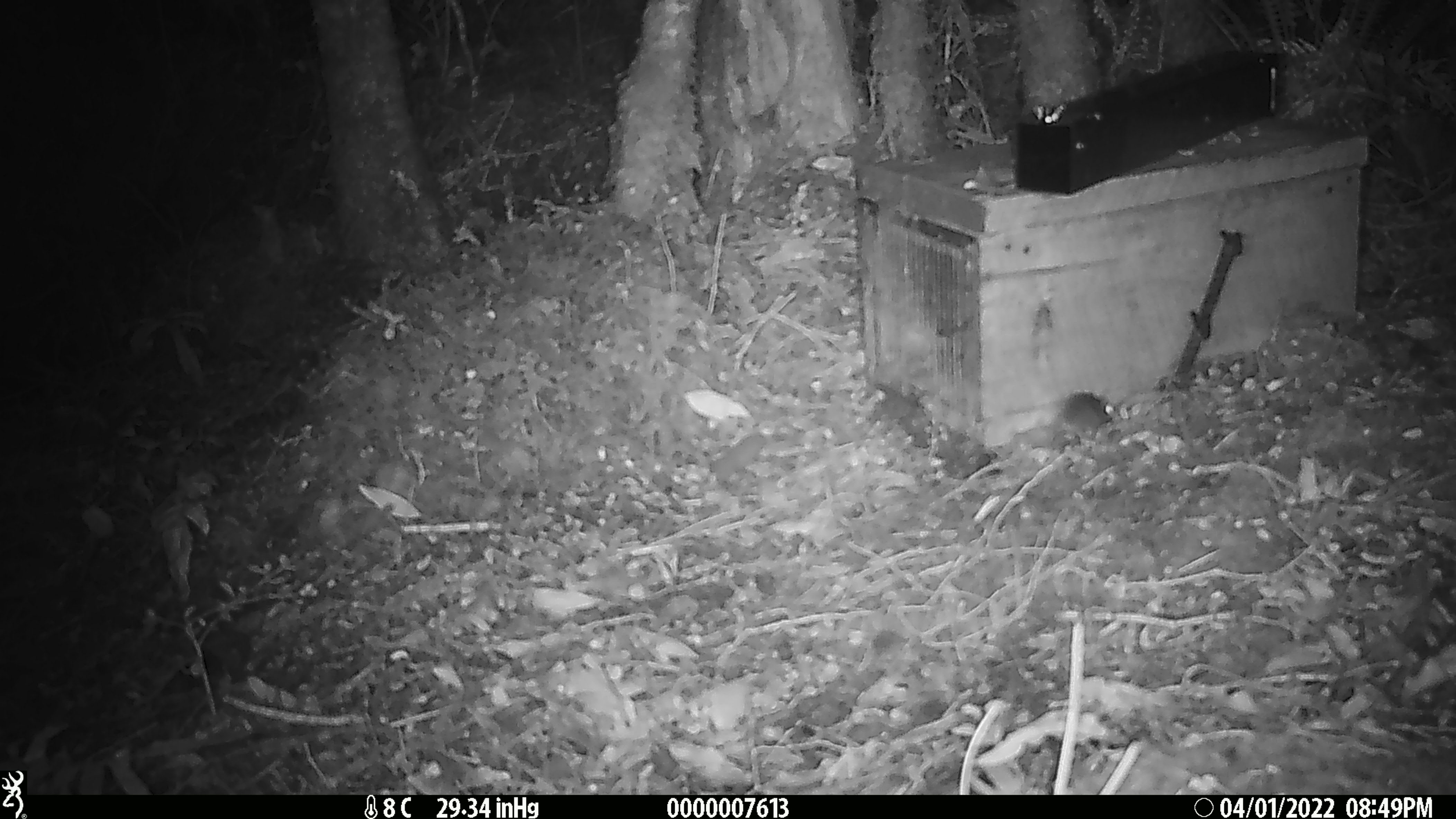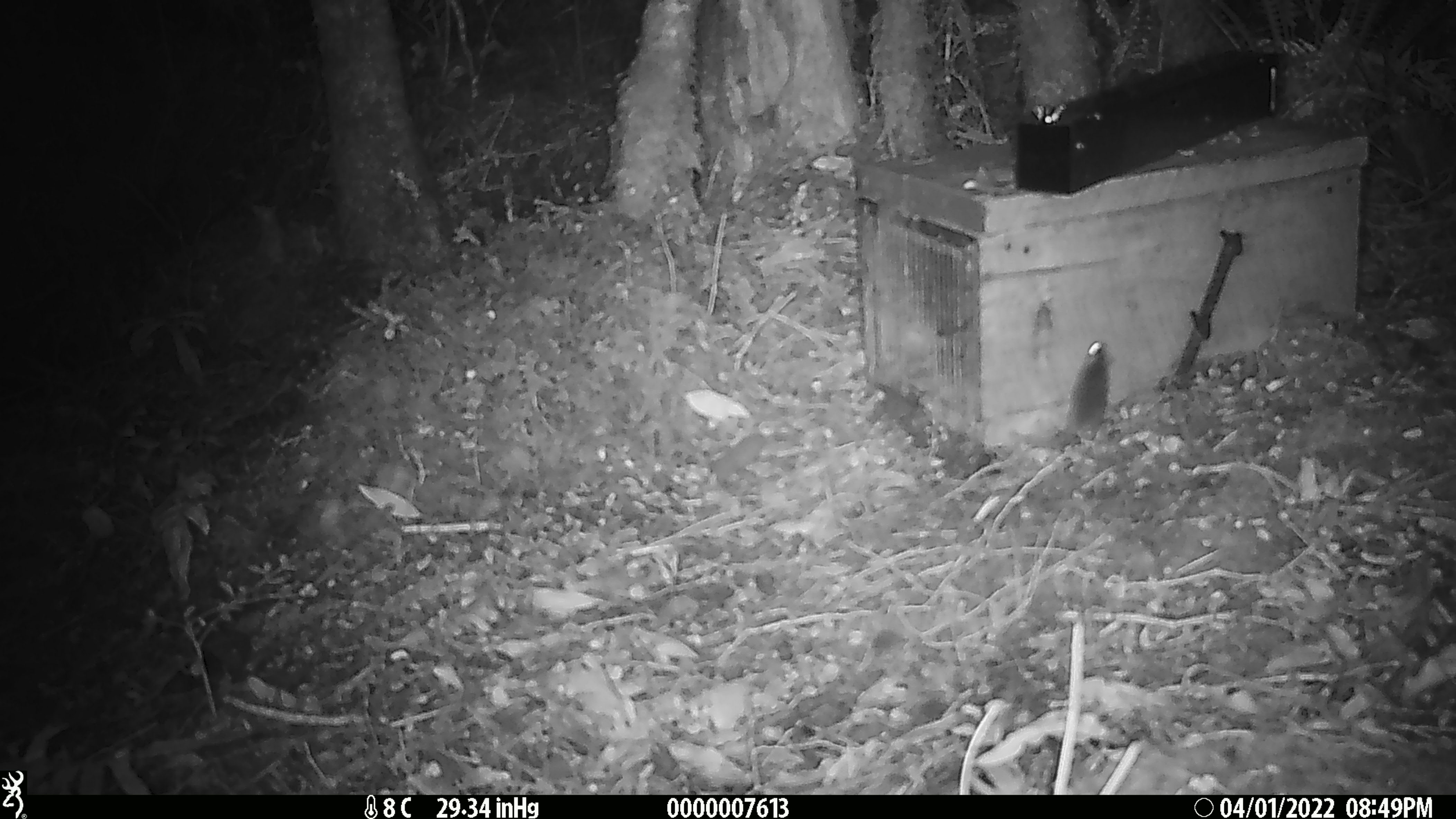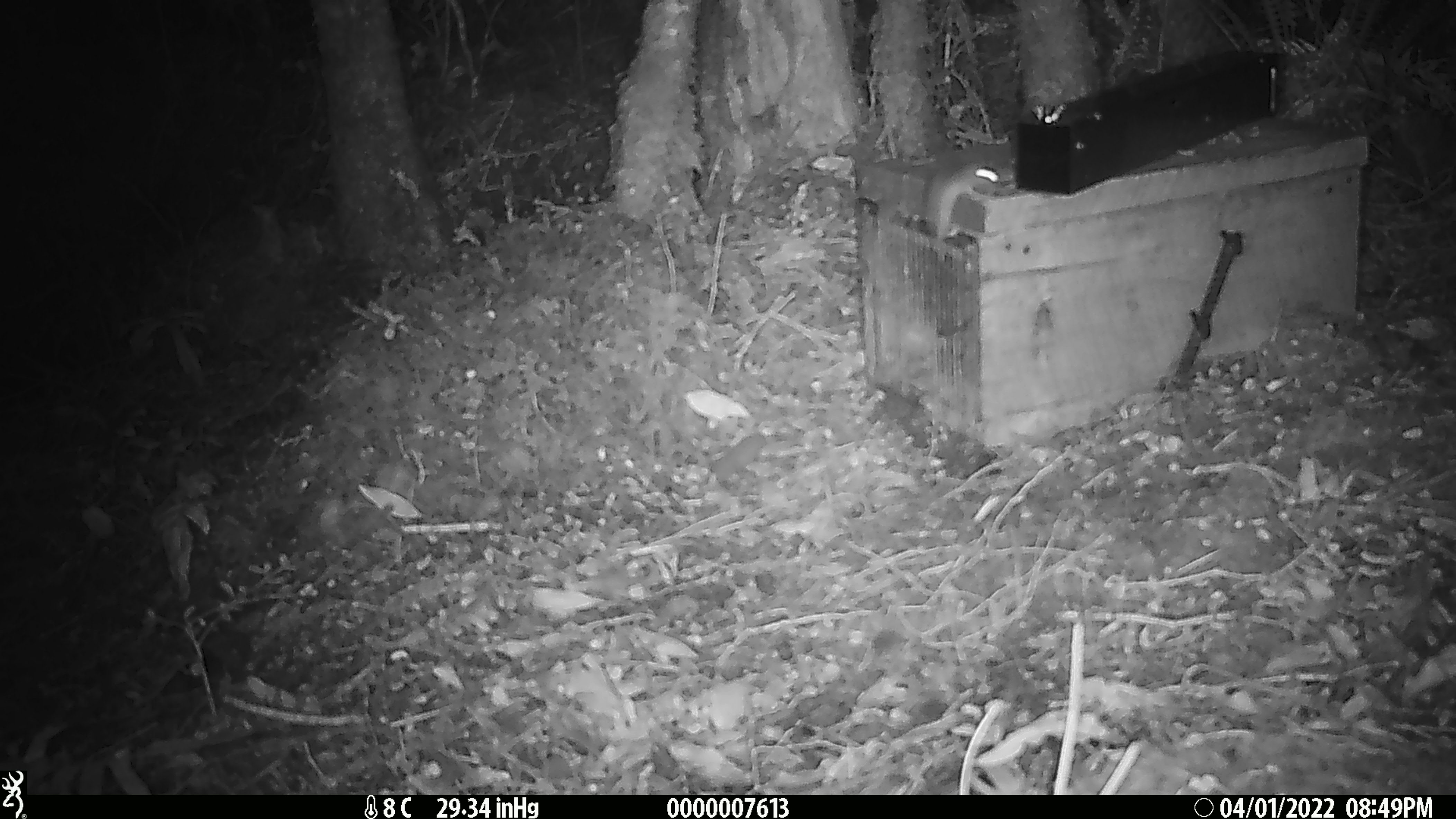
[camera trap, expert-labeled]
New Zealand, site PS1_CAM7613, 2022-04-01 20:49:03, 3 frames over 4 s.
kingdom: Animalia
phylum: Chordata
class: Mammalia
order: Rodentia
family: Muridae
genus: Mus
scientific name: Mus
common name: mouse